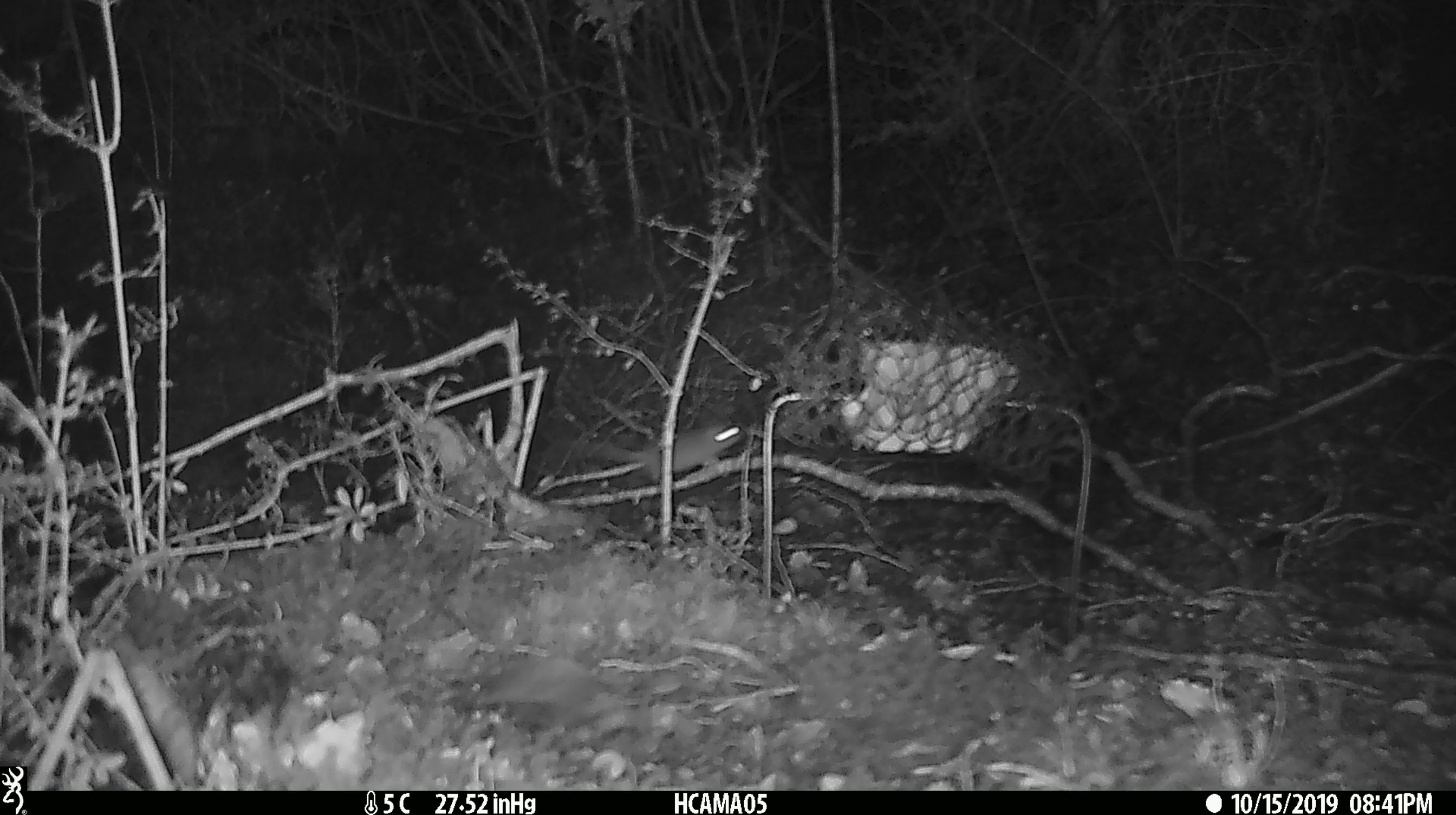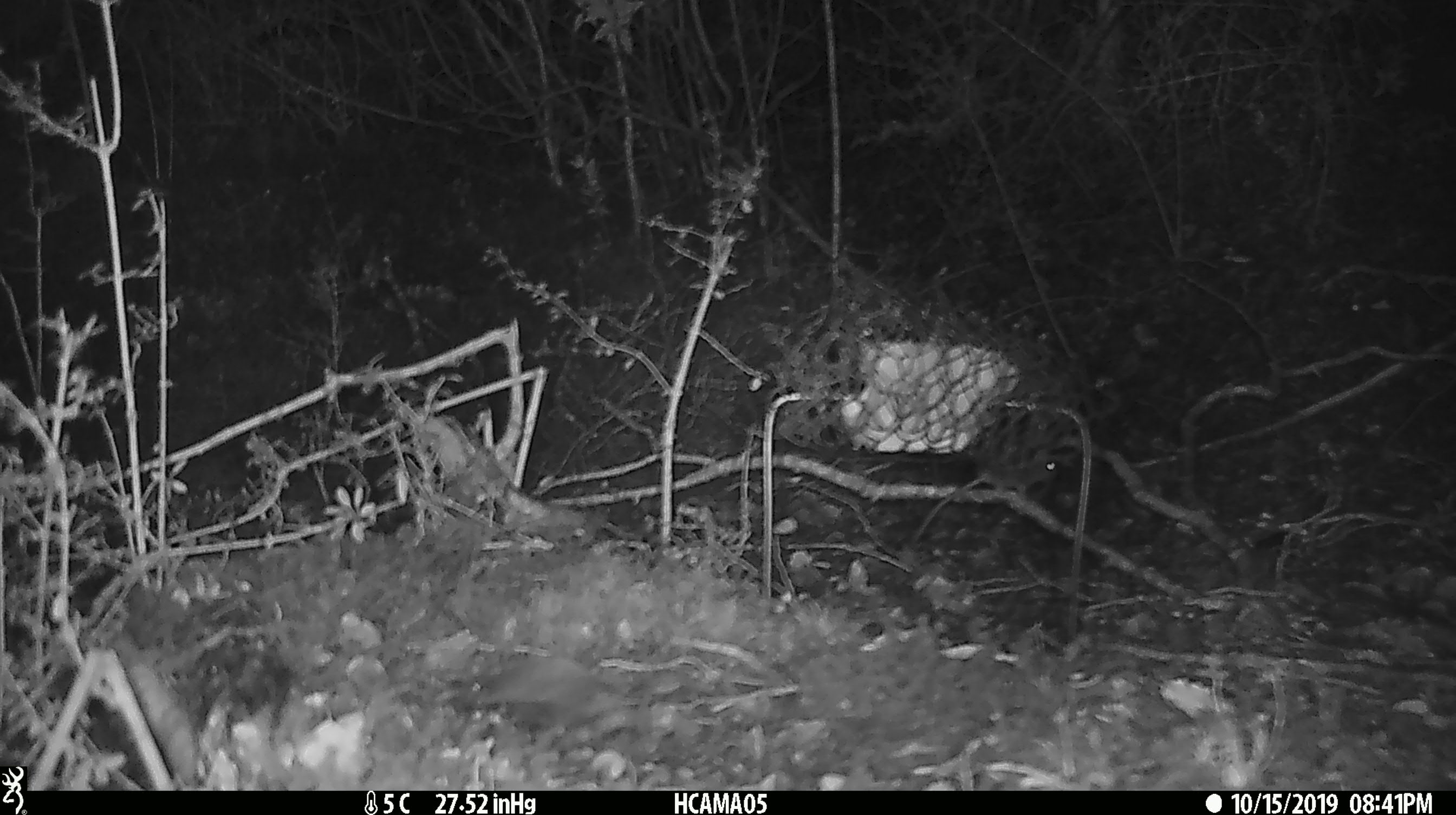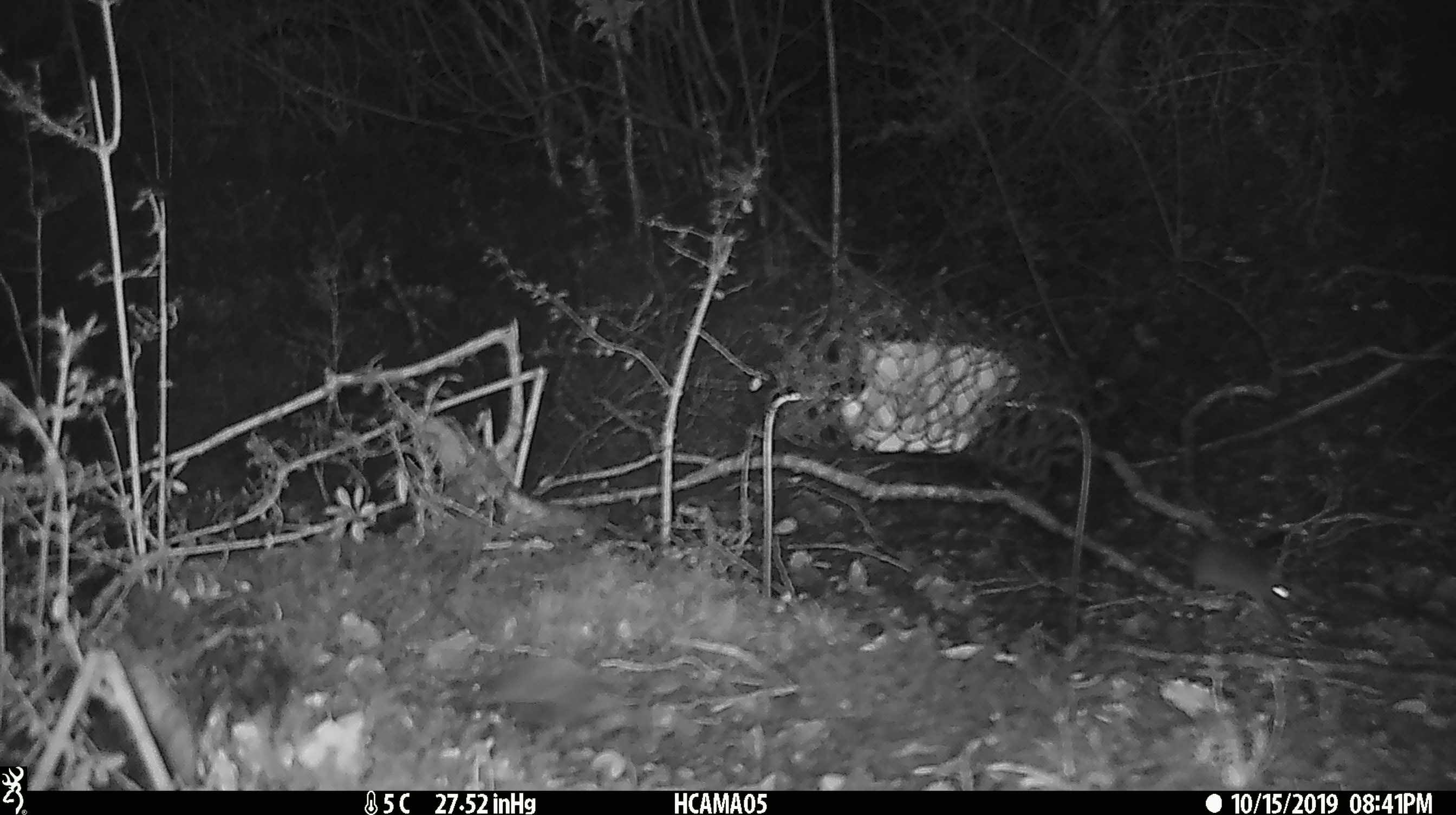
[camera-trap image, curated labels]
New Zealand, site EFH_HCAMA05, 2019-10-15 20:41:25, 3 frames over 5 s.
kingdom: Animalia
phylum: Chordata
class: Mammalia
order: Rodentia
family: Muridae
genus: Mus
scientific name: Mus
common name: mouse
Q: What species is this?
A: Mouse (Mus).